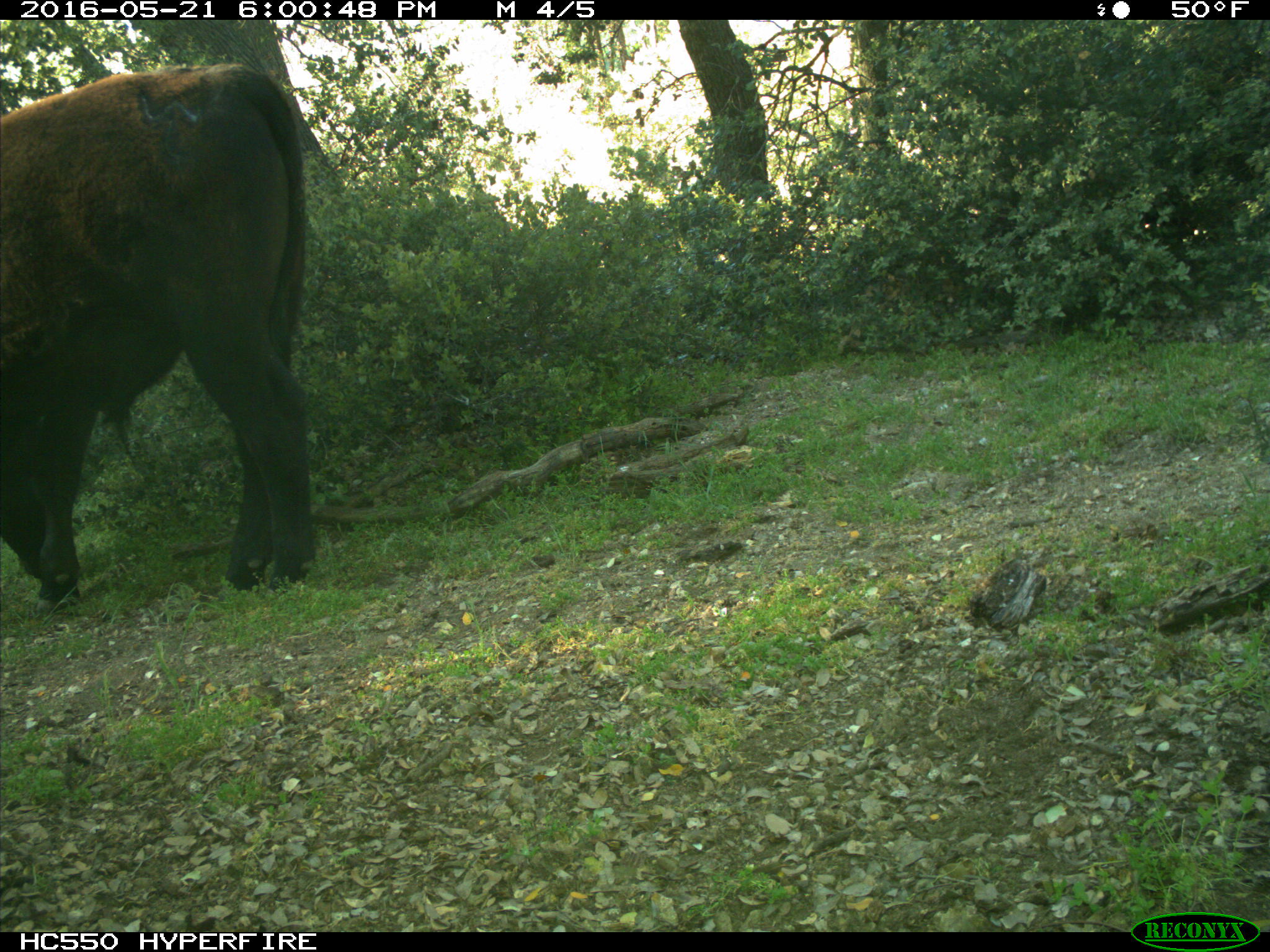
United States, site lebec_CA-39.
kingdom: Animalia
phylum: Chordata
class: Mammalia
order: Artiodactyla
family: Bovidae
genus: Bos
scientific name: Bos taurus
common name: domestic cow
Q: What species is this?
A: Bos taurus (domestic cow).